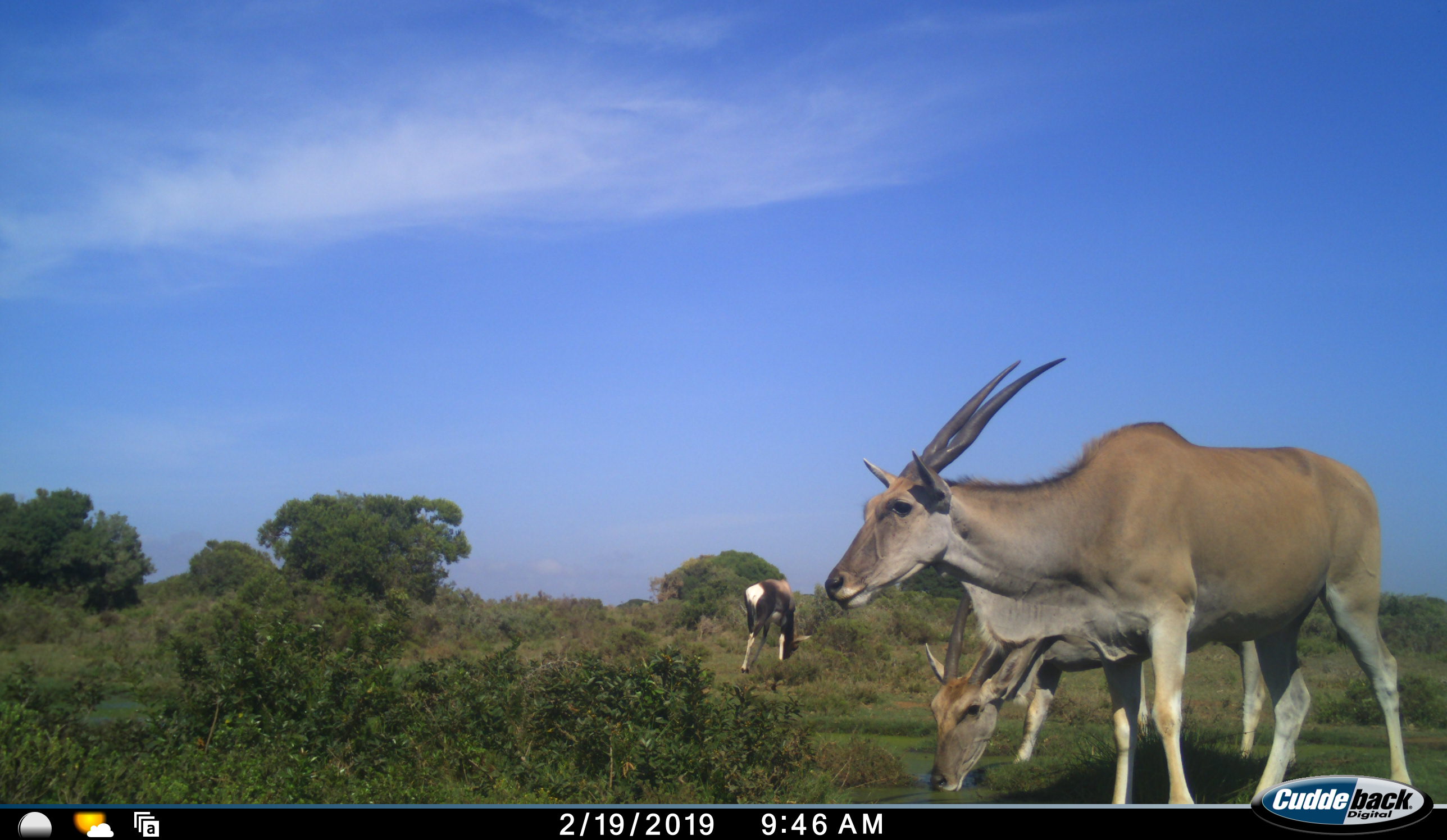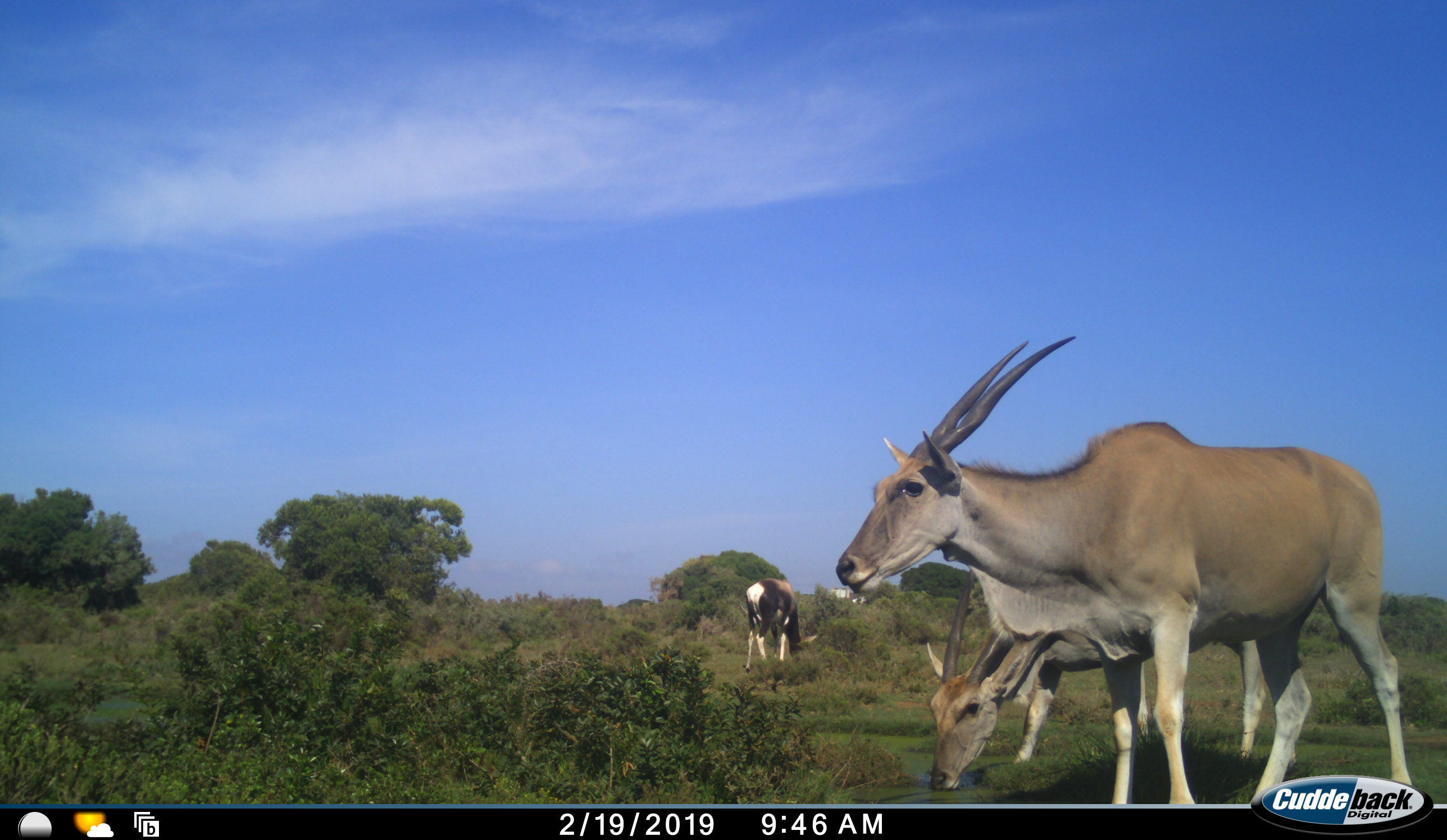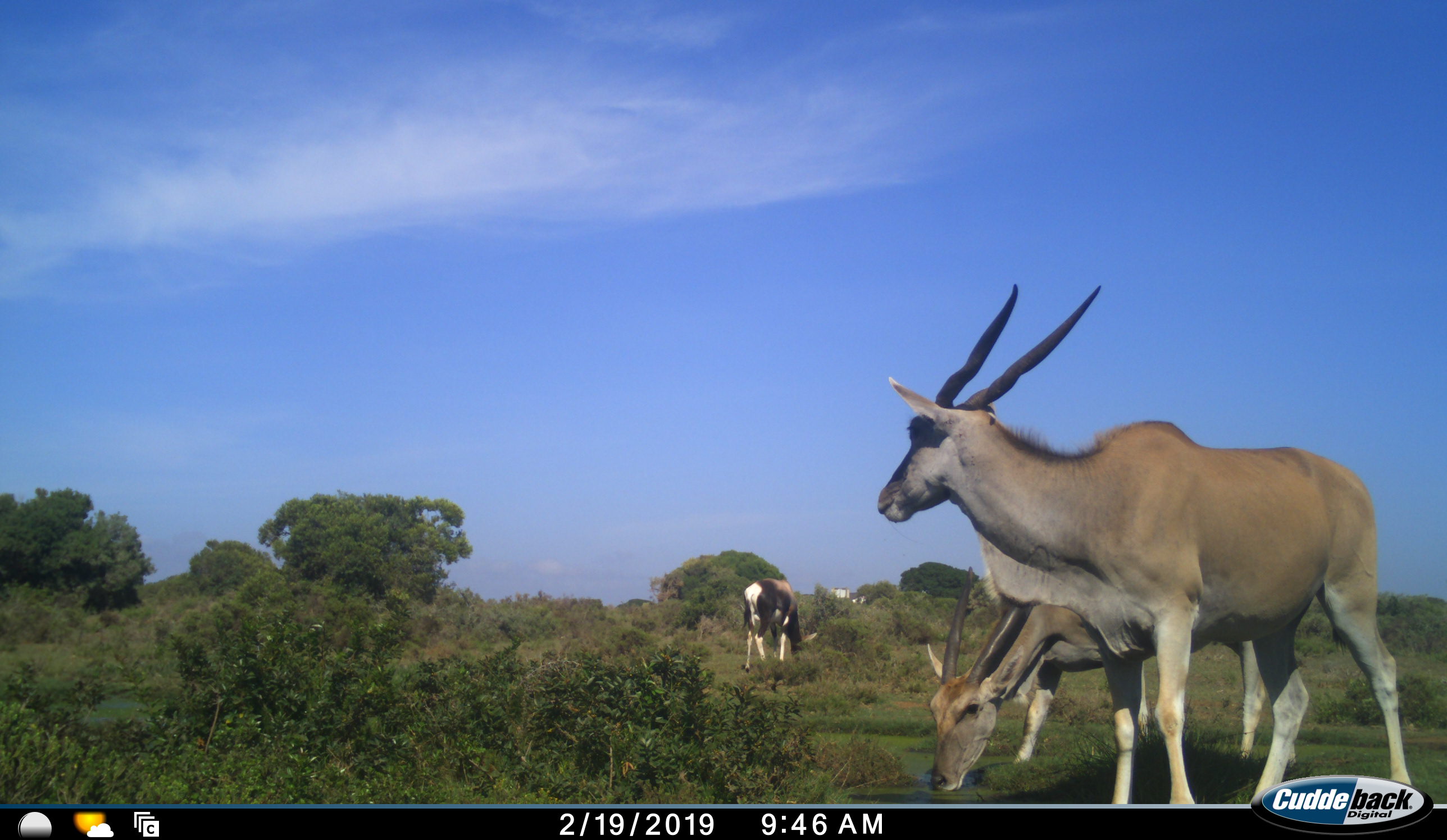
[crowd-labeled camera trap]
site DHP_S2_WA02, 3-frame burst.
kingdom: Animalia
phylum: Chordata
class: Mammalia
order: Artiodactyla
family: Bovidae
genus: Damaliscus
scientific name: Damaliscus pygargus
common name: bontebok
Bontebok (Damaliscus pygargus), count 1. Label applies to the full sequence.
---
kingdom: Animalia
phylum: Chordata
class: Mammalia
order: Artiodactyla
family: Bovidae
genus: Tragelaphus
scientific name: Tragelaphus oryx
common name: eland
Eland (Tragelaphus oryx), count 2. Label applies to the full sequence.